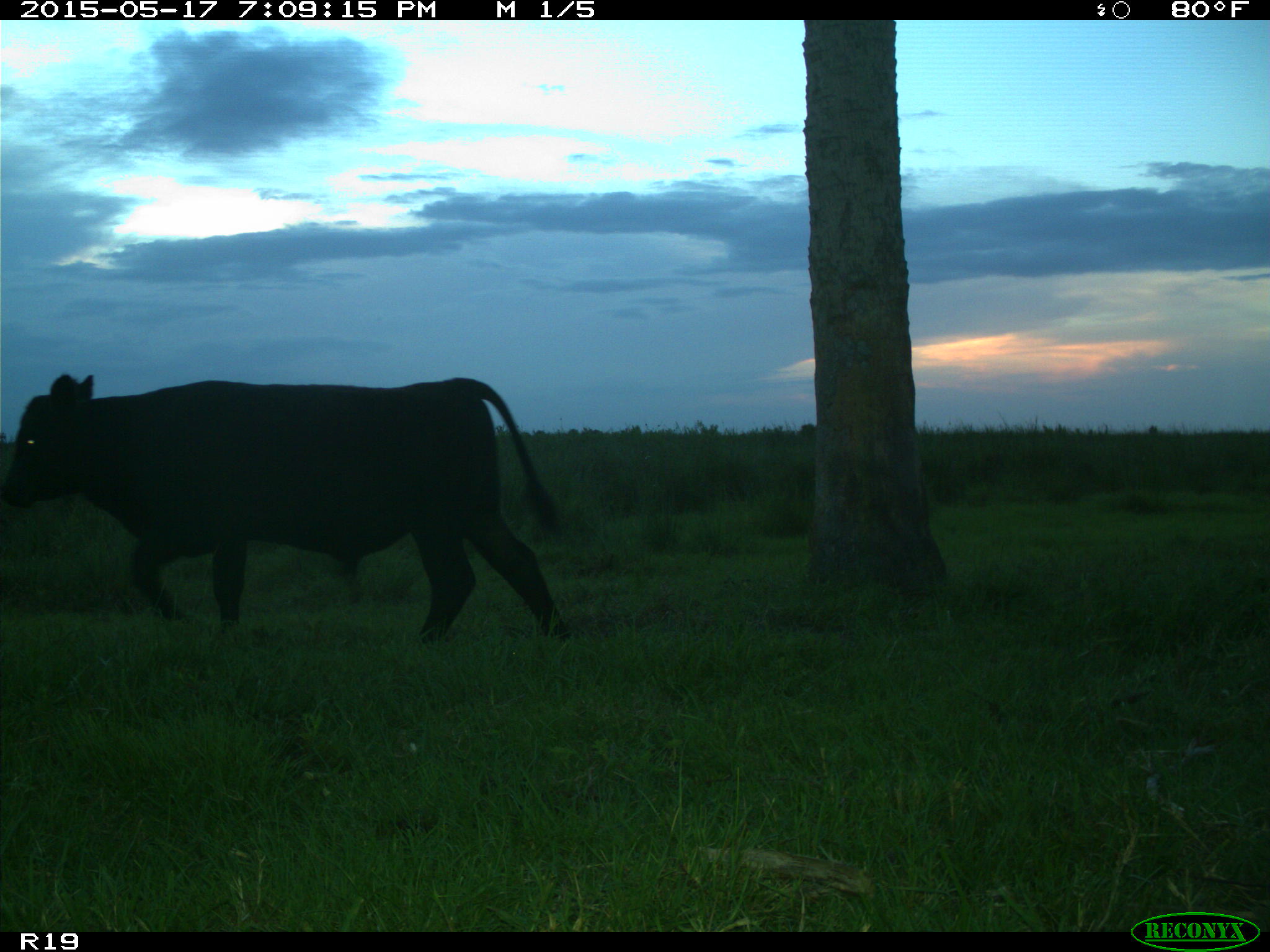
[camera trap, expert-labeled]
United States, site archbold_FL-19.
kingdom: Animalia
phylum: Chordata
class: Mammalia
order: Artiodactyla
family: Bovidae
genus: Bos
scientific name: Bos taurus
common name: domestic cow